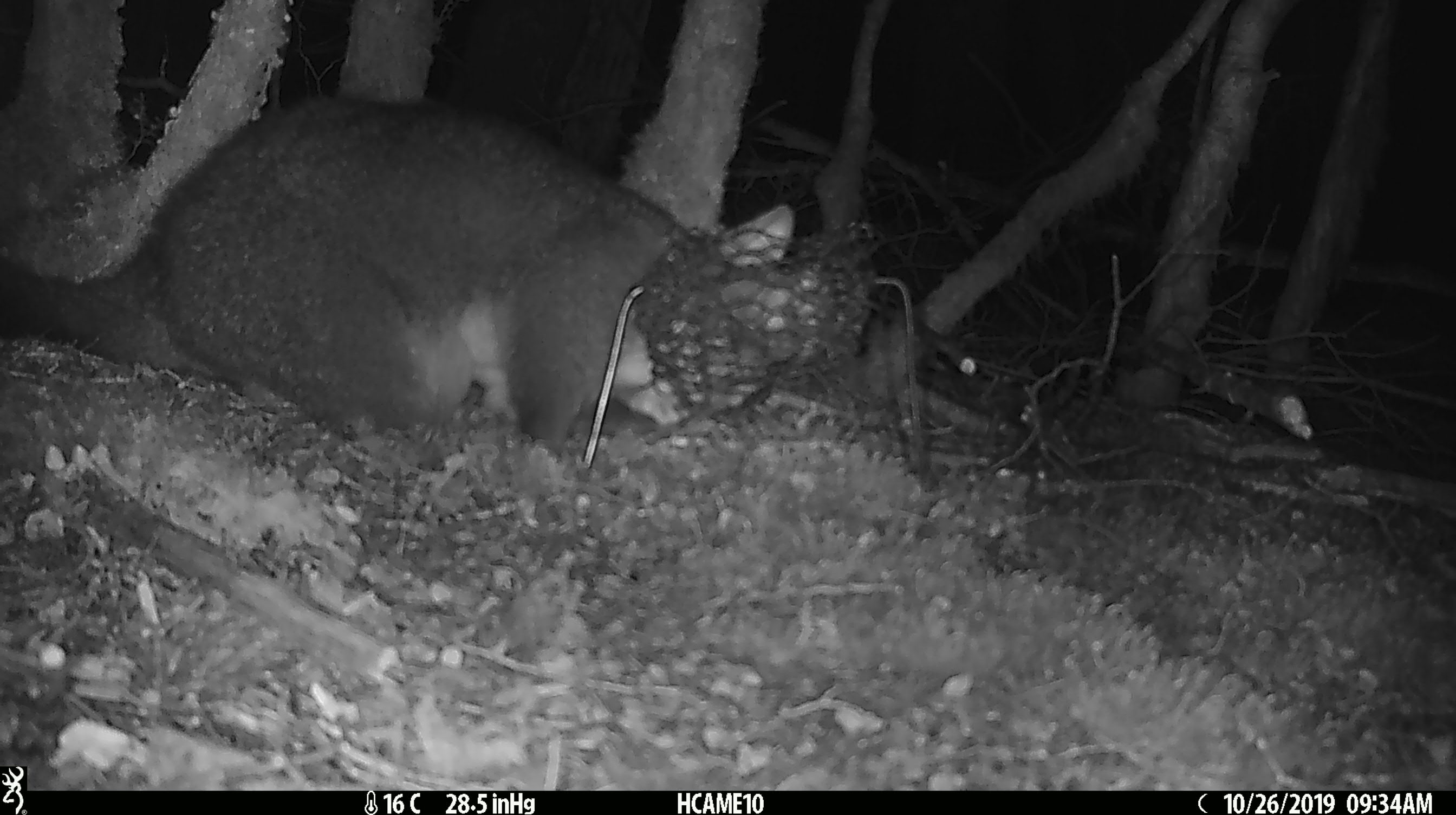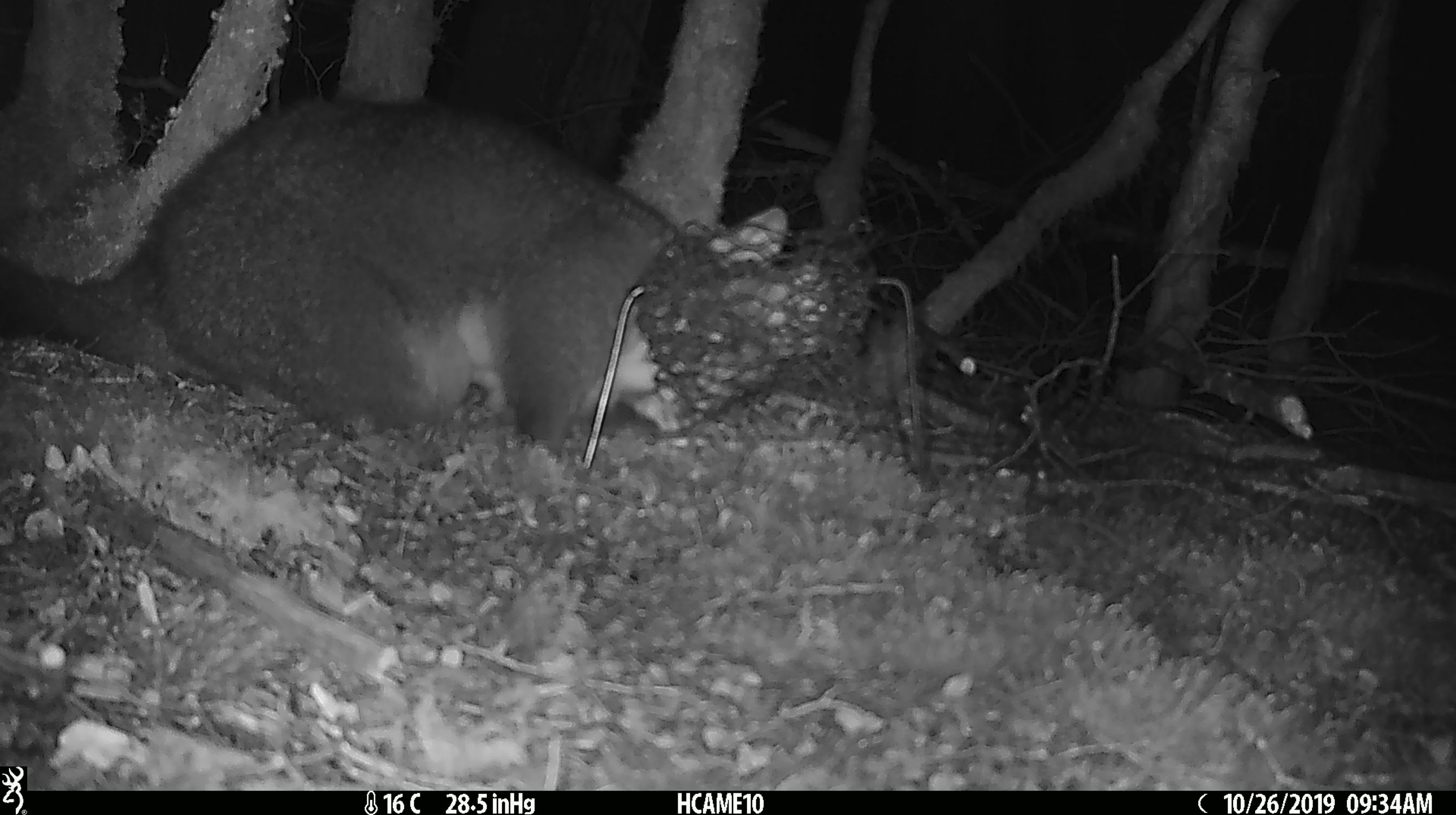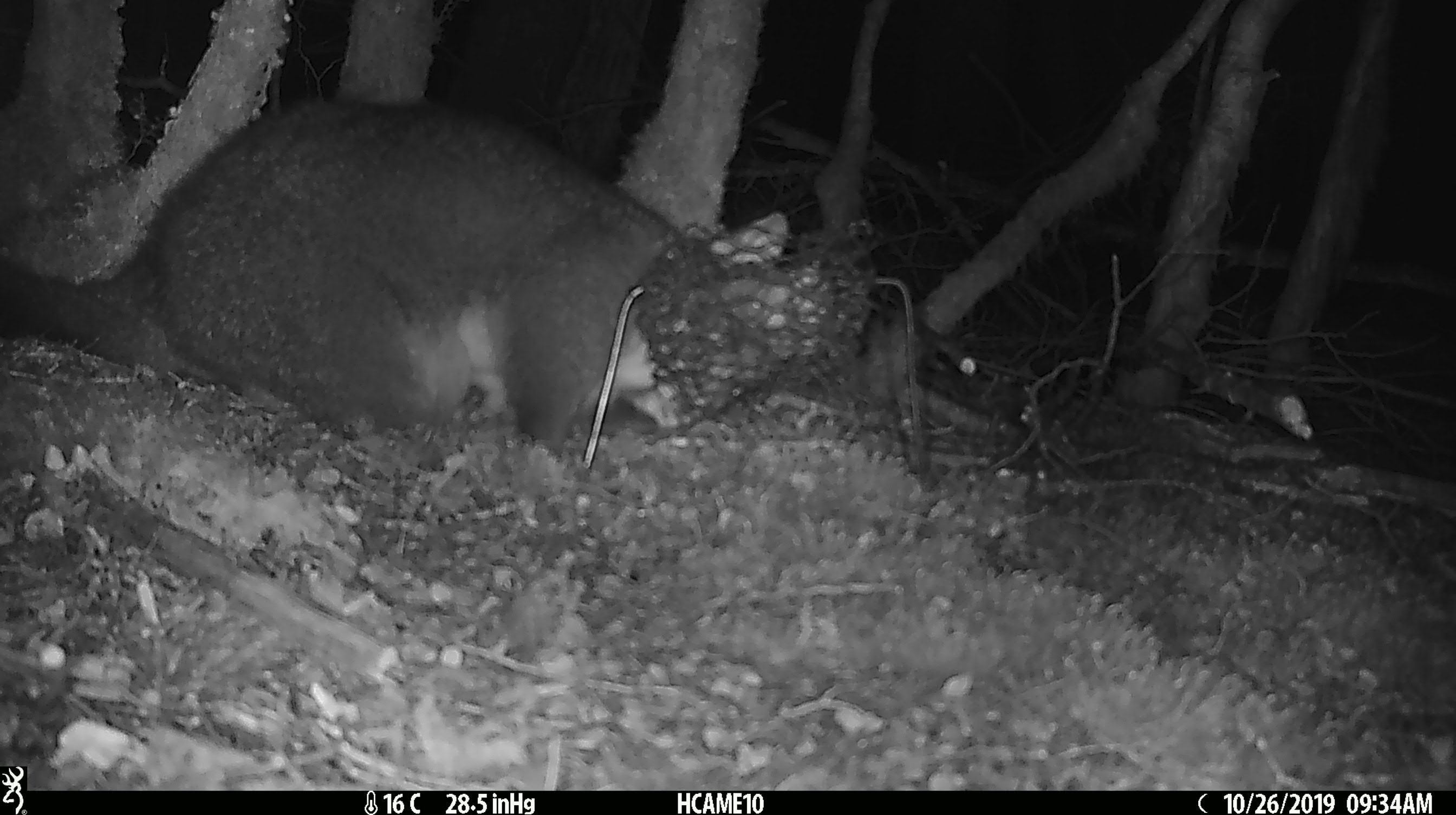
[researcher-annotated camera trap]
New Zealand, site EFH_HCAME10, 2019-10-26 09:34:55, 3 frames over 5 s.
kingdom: Animalia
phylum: Chordata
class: Mammalia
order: Diprotodontia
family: Phalangeridae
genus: Trichosurus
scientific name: Trichosurus vulpecula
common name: common brushtail possum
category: possum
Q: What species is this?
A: Possum (common brushtail possum) (Trichosurus vulpecula).